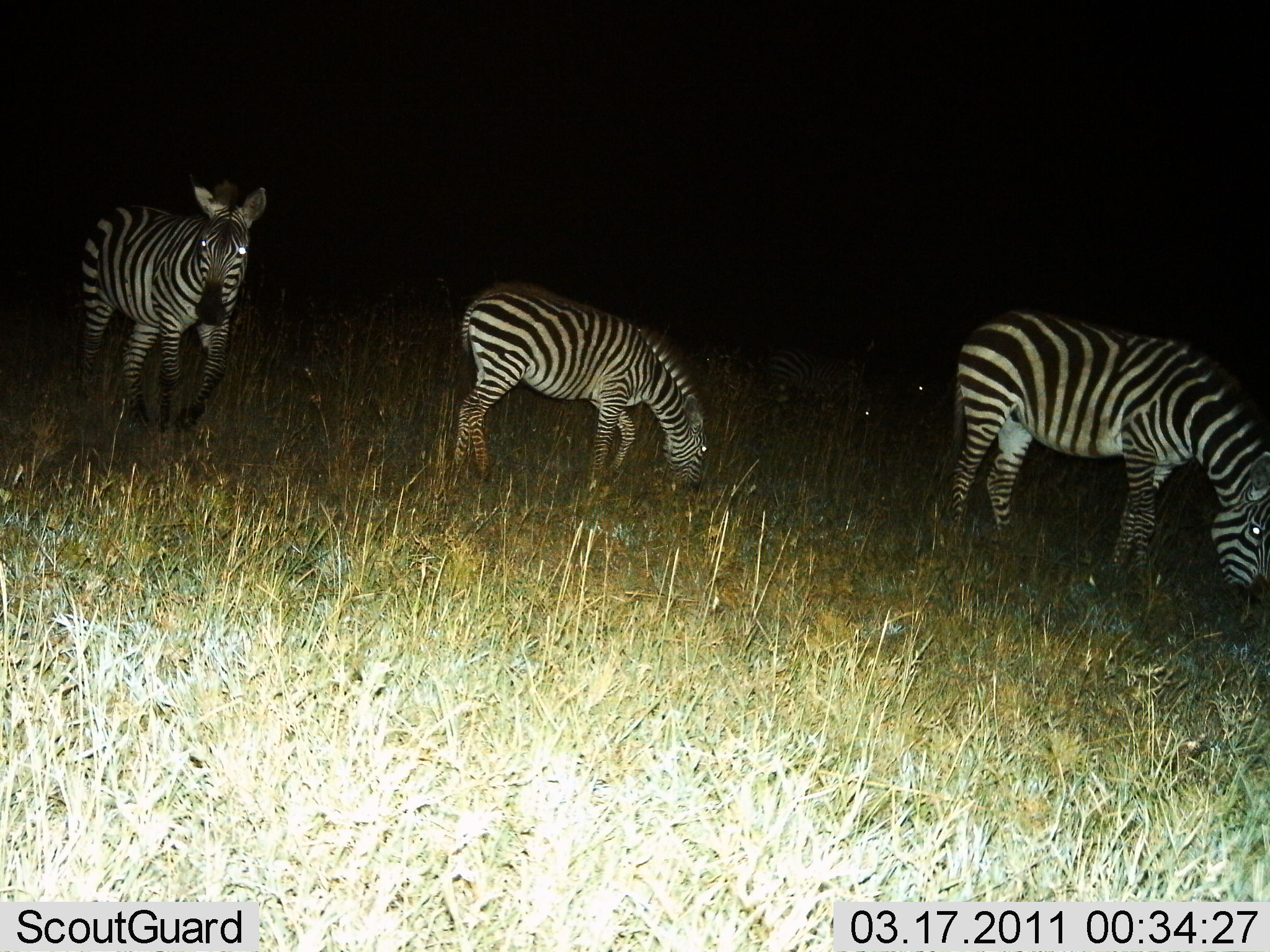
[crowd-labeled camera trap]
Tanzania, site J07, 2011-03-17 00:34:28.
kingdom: Animalia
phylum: Chordata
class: Mammalia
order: Perissodactyla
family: Equidae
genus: Equus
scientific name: Equus quagga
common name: plains zebra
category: zebra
Zebra (plains zebra) (Equus quagga), count 3. Behavior (volunteer vote fractions): standing 60%, resting 0%, moving 10%, interacting 0%. Young present (vote fraction): 0%. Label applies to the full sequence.